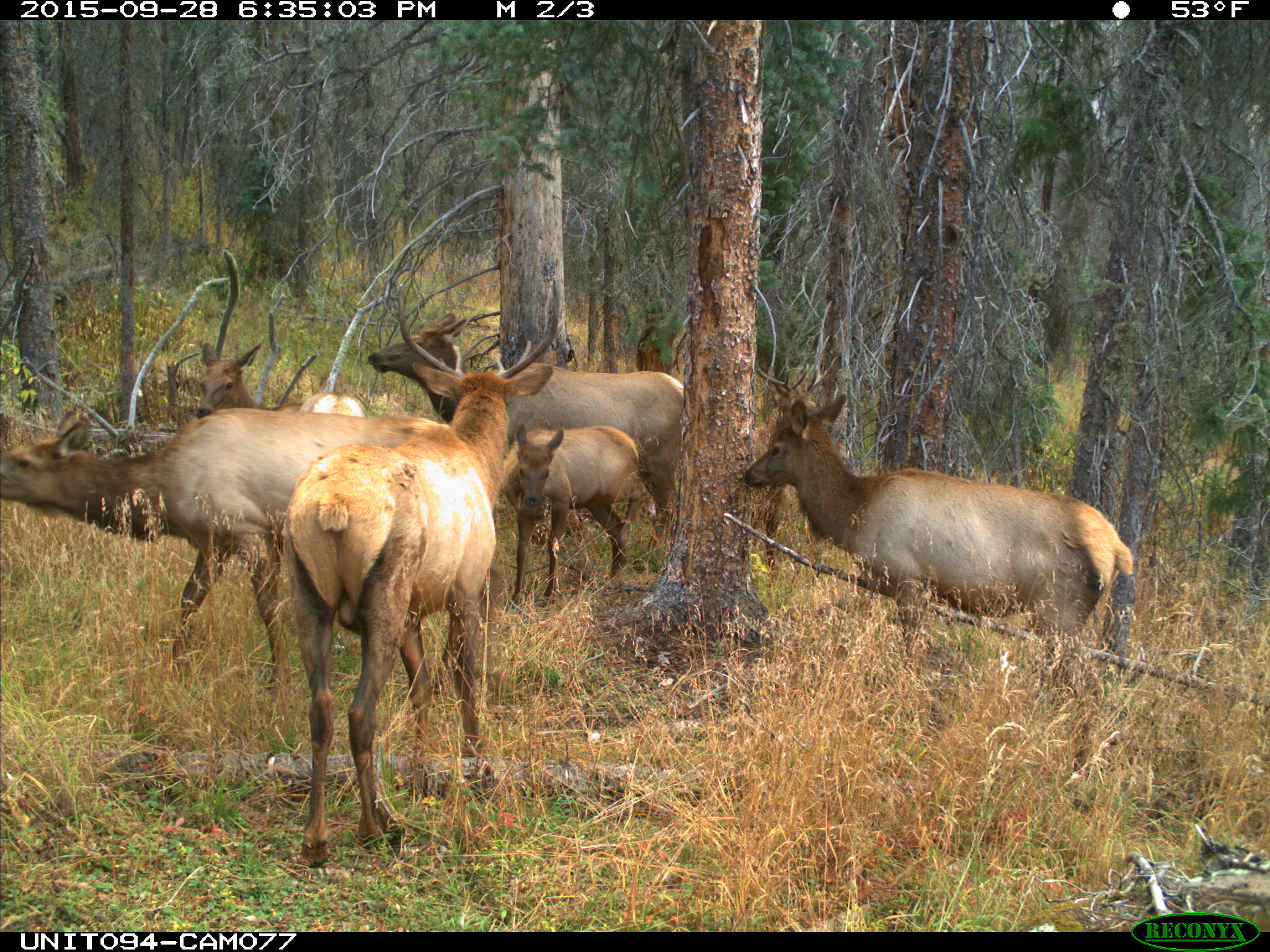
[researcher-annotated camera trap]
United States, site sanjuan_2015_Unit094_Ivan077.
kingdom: Animalia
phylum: Chordata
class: Mammalia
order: Artiodactyla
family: Cervidae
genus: Cervus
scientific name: Cervus elaphus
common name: red deer